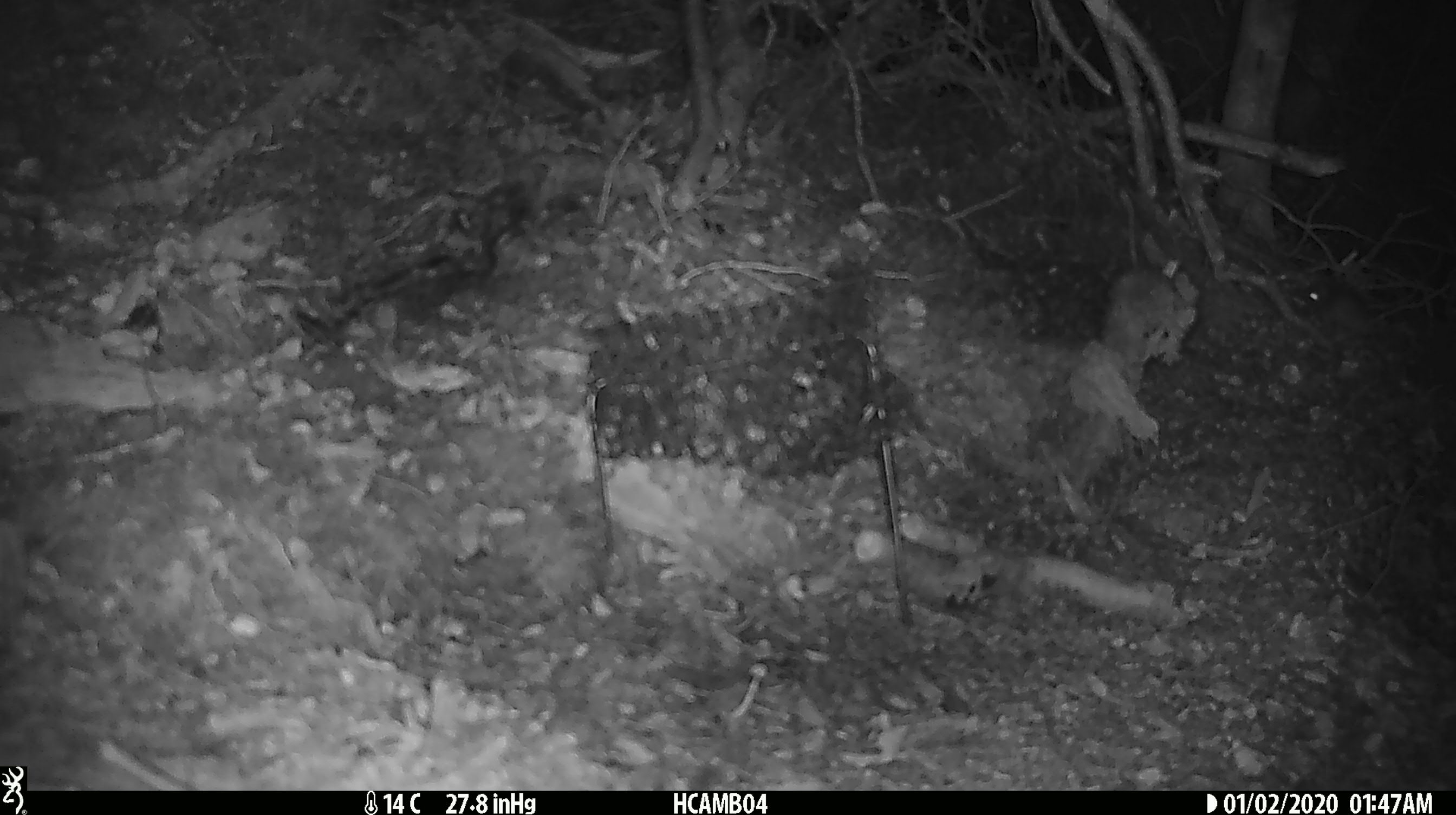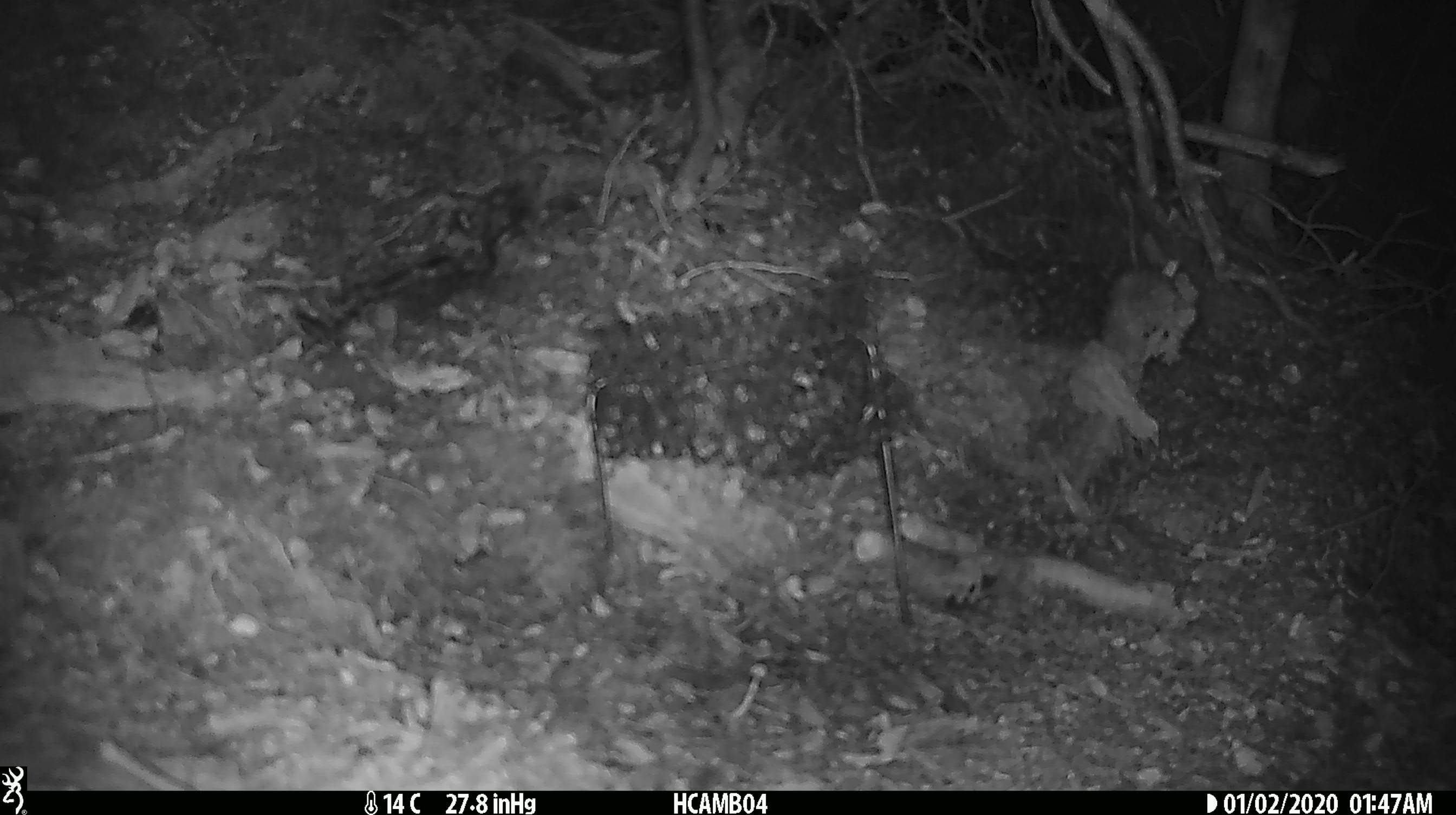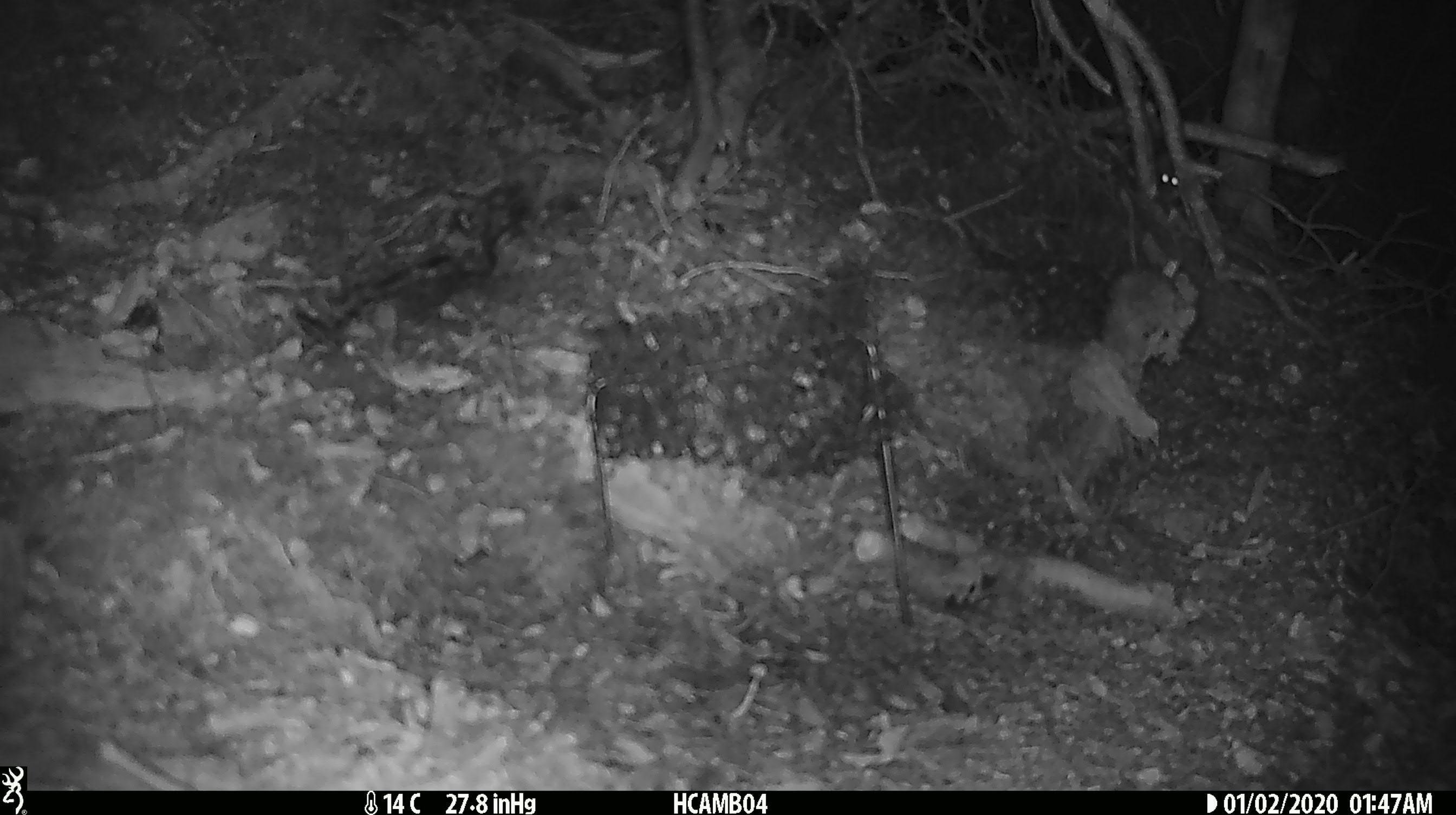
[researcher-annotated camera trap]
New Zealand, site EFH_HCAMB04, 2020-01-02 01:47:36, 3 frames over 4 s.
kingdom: Animalia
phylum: Chordata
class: Mammalia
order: Rodentia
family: Muridae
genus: Mus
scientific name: Mus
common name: mouse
Mouse (Mus).